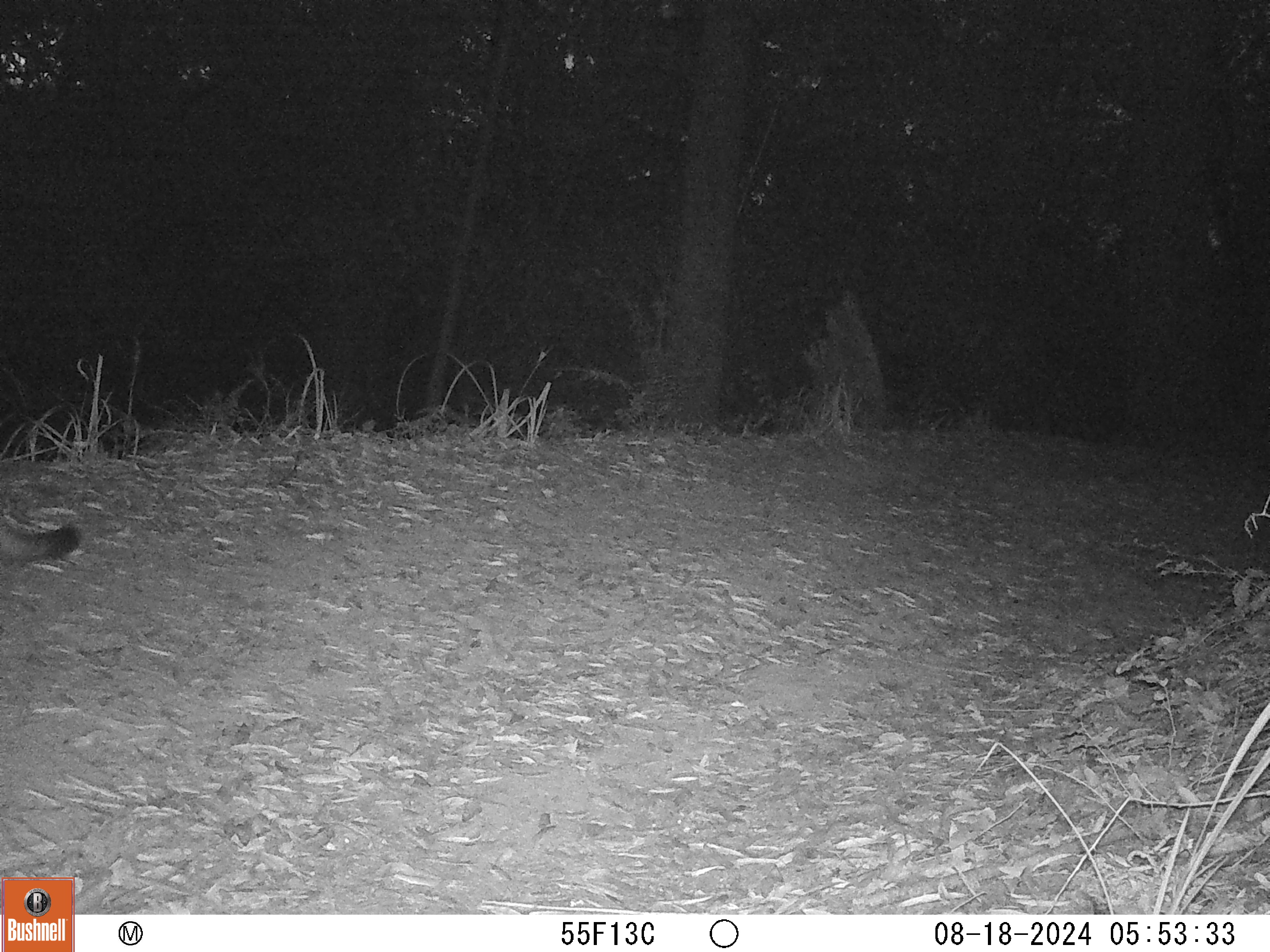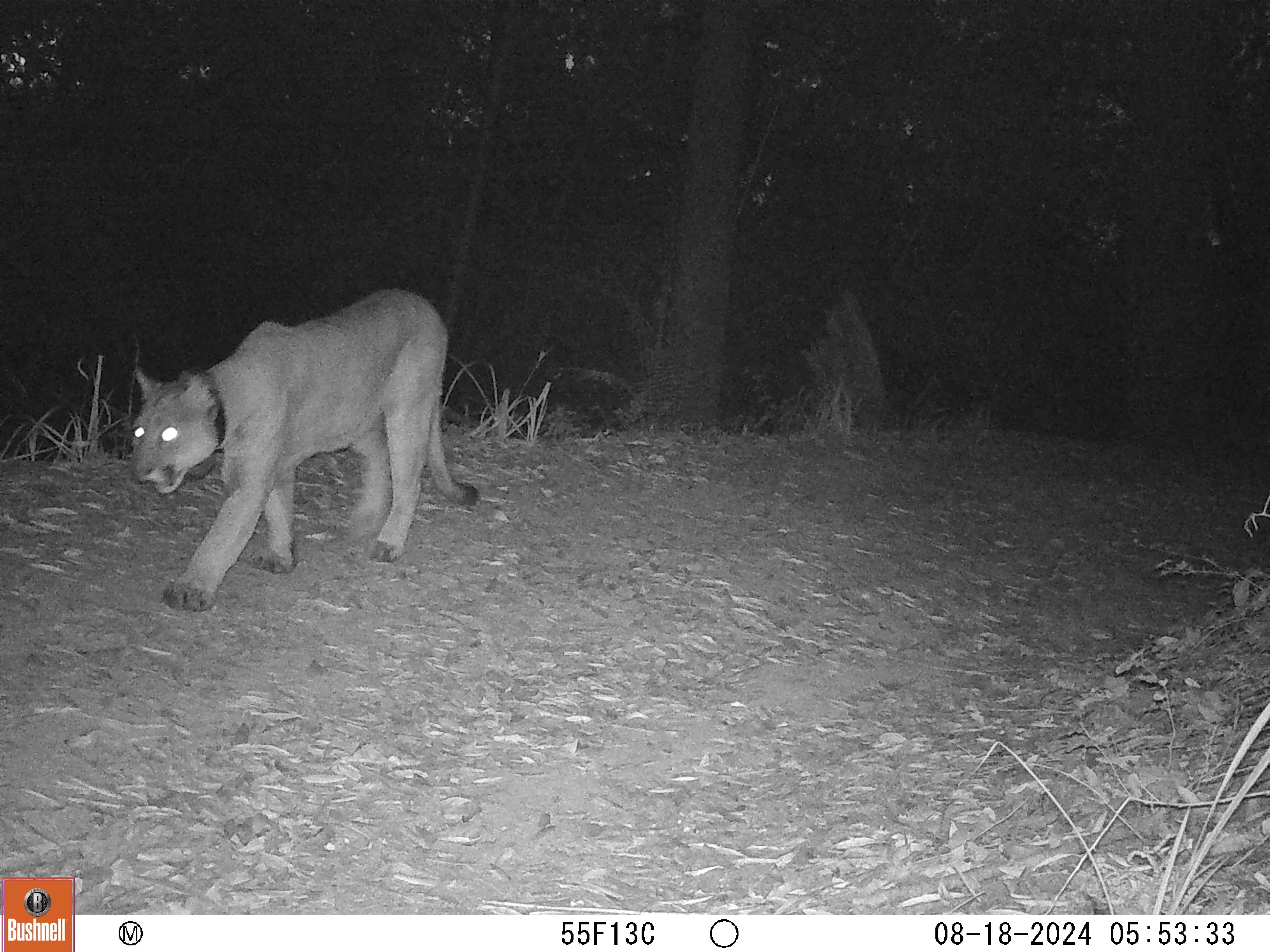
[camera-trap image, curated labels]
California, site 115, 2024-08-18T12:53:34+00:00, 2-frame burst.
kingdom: Animalia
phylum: Chordata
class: Mammalia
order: Carnivora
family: Felidae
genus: Puma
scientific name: Puma concolor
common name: puma